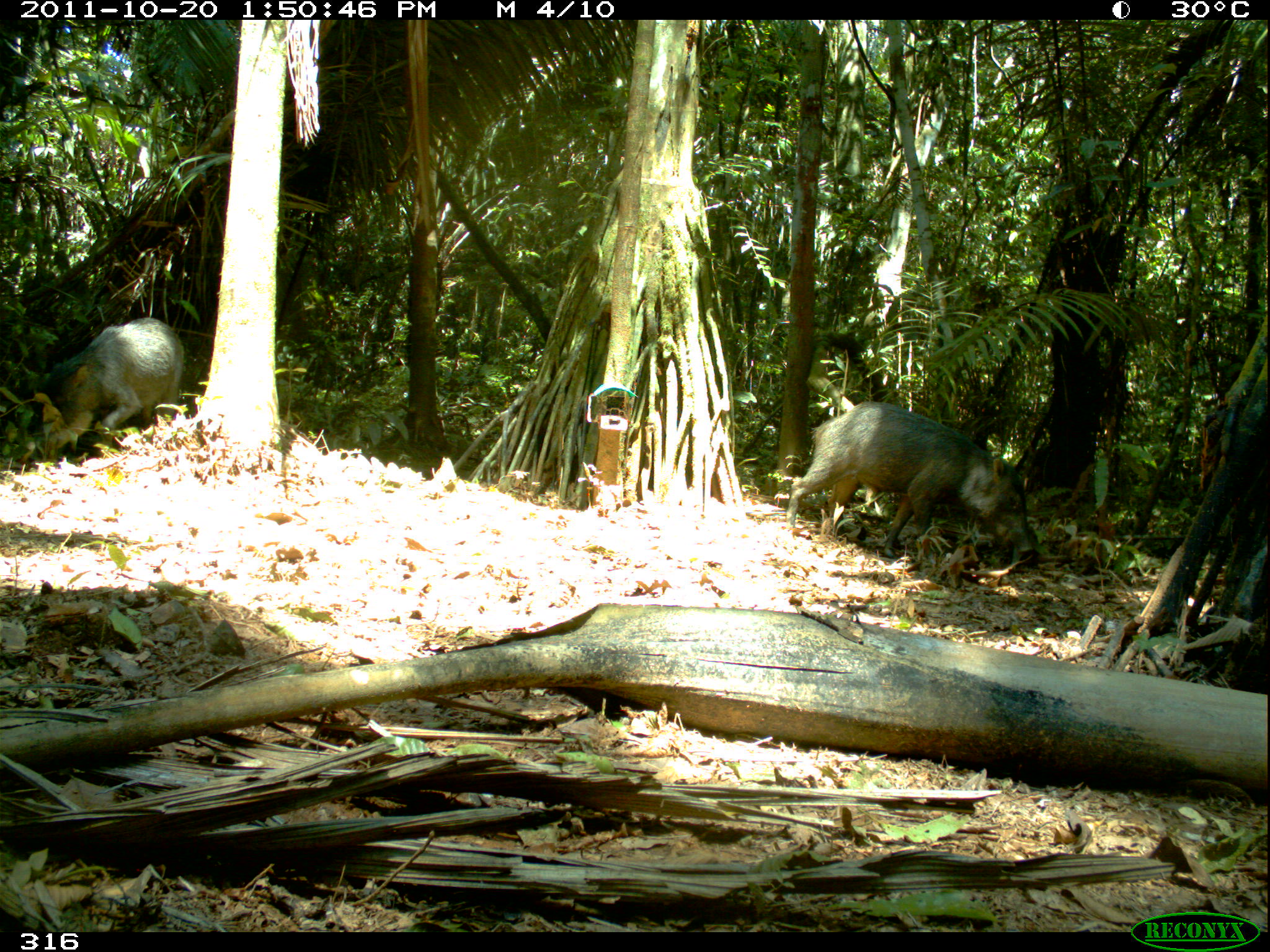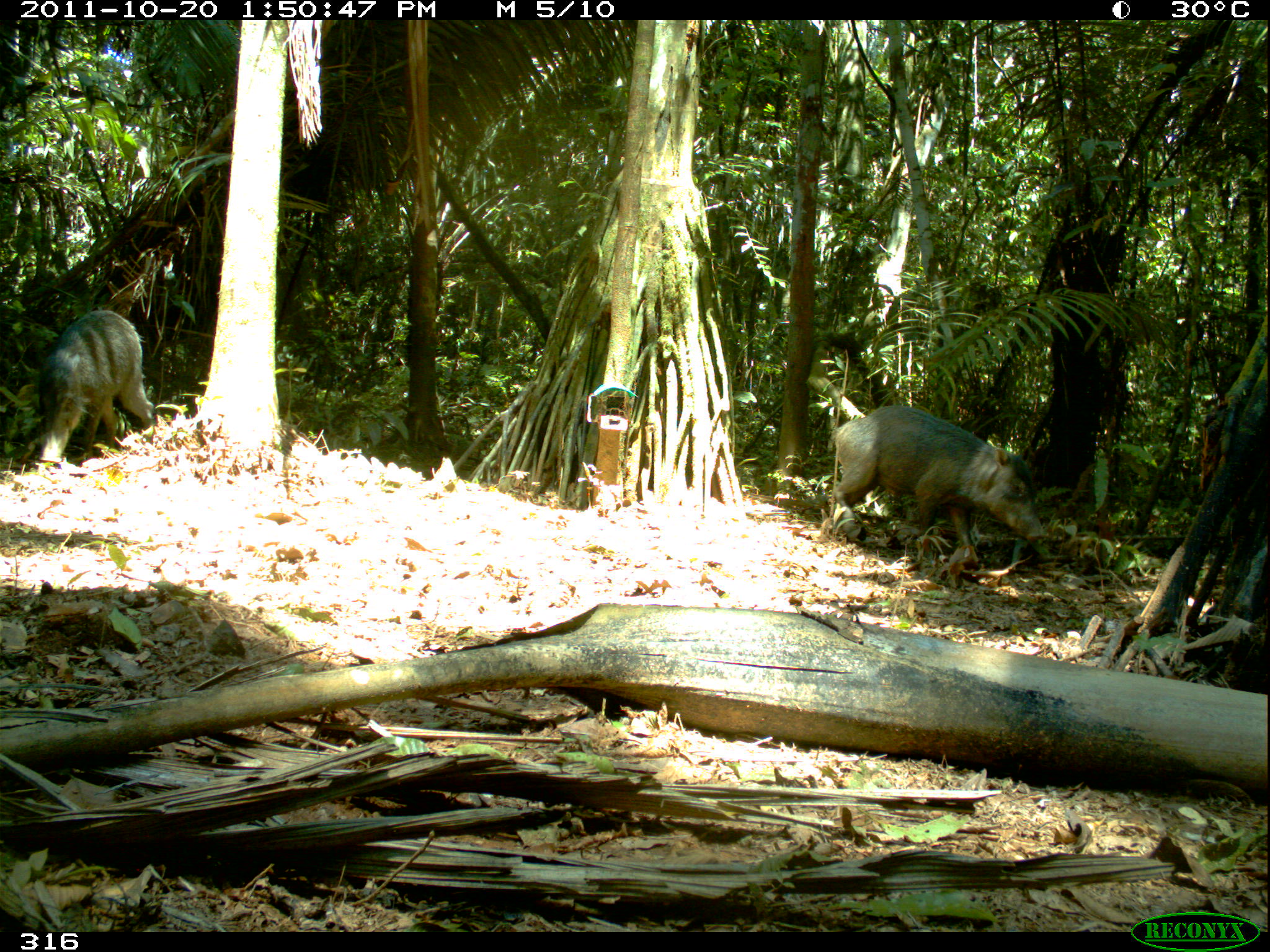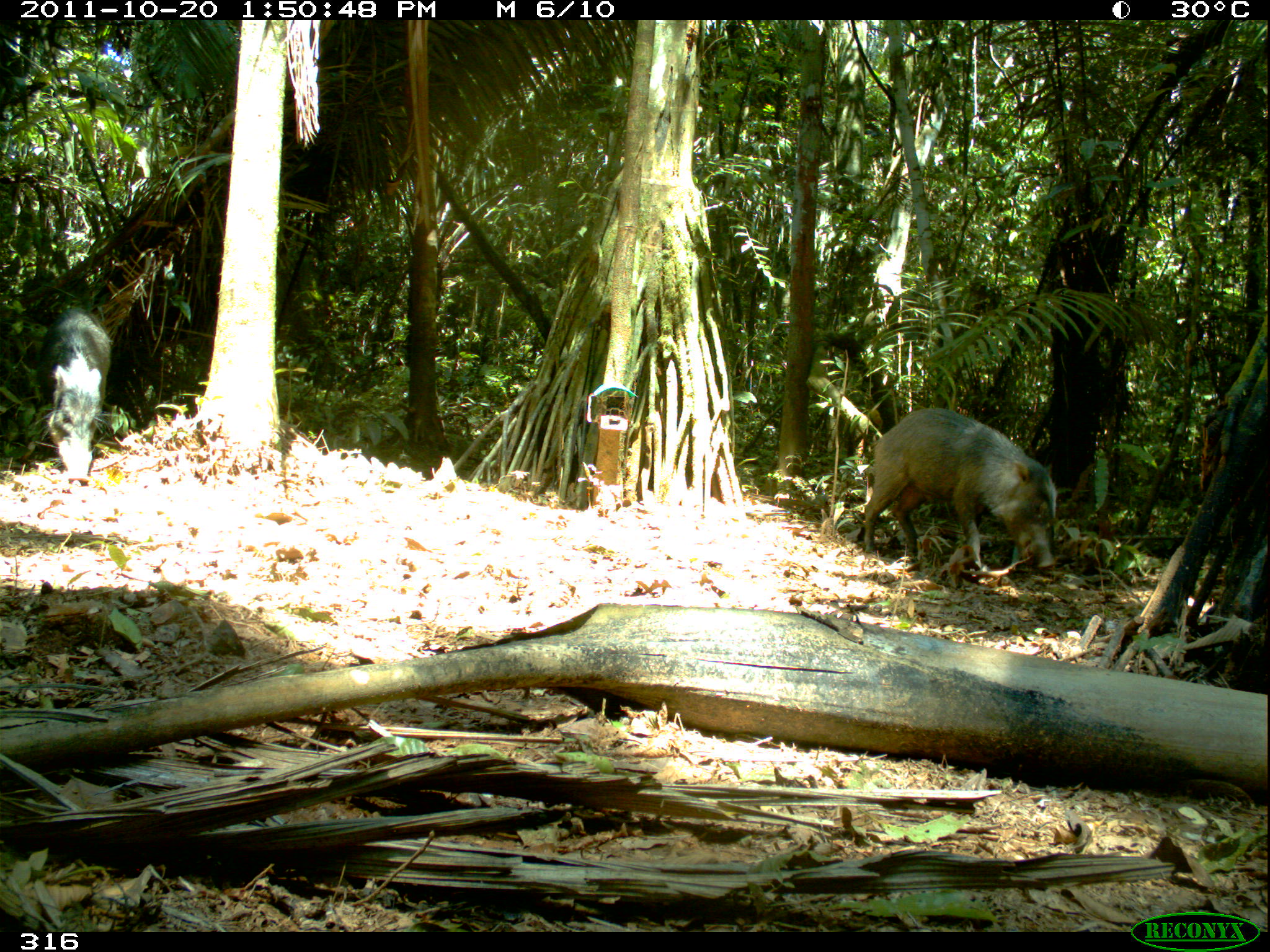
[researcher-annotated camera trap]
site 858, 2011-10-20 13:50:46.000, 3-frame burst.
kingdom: Animalia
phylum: Chordata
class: Mammalia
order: Artiodactyla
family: Tayassuidae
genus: Tayassu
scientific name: Tayassu pecari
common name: white-lipped peccary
Tayassu pecari (white-lipped peccary).